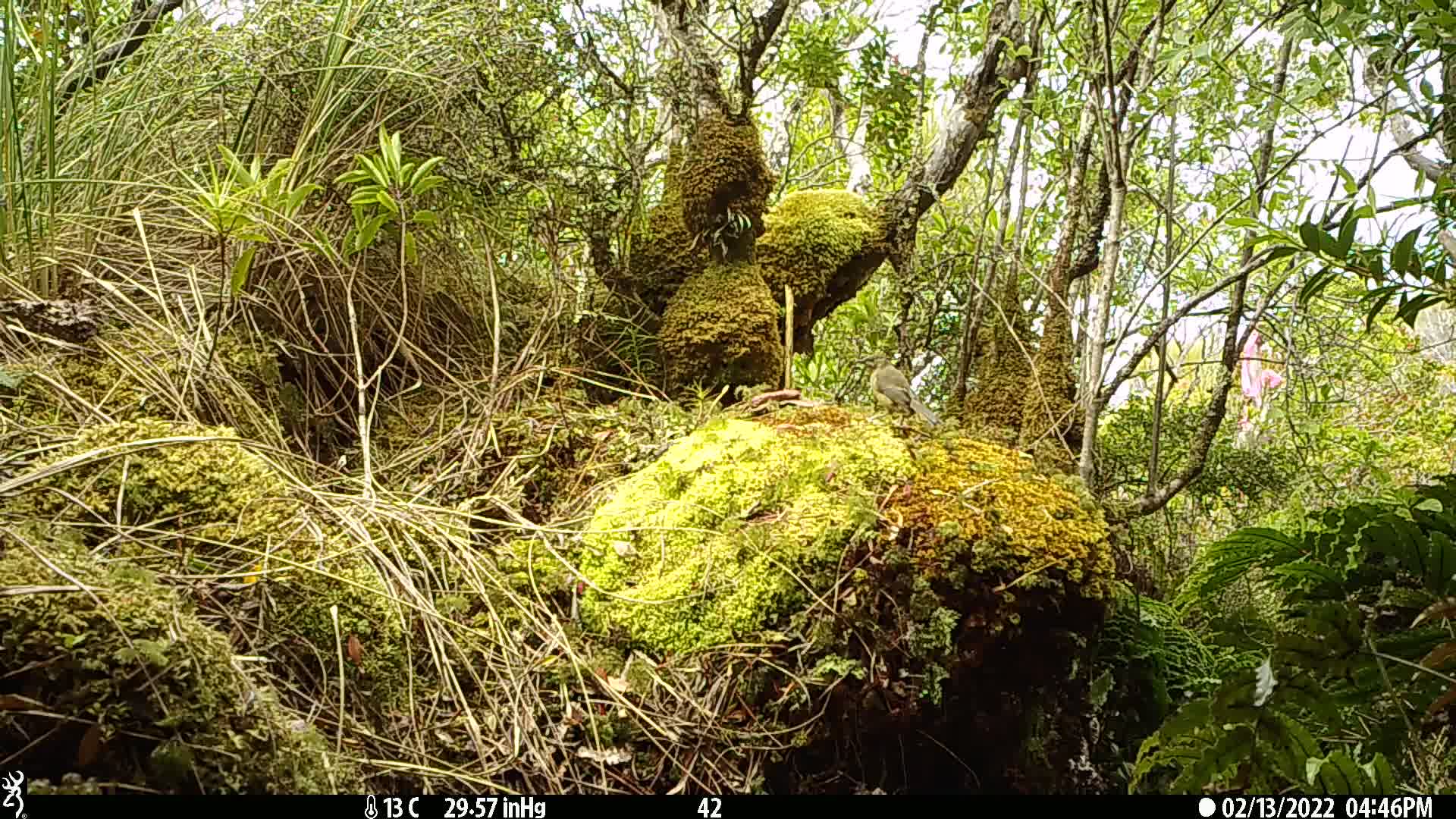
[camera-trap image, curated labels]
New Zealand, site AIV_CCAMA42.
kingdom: Animalia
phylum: Chordata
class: Aves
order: Passeriformes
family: Meliphagidae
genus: Anthornis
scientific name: Anthornis melanura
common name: new zealand bellbird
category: bellbird